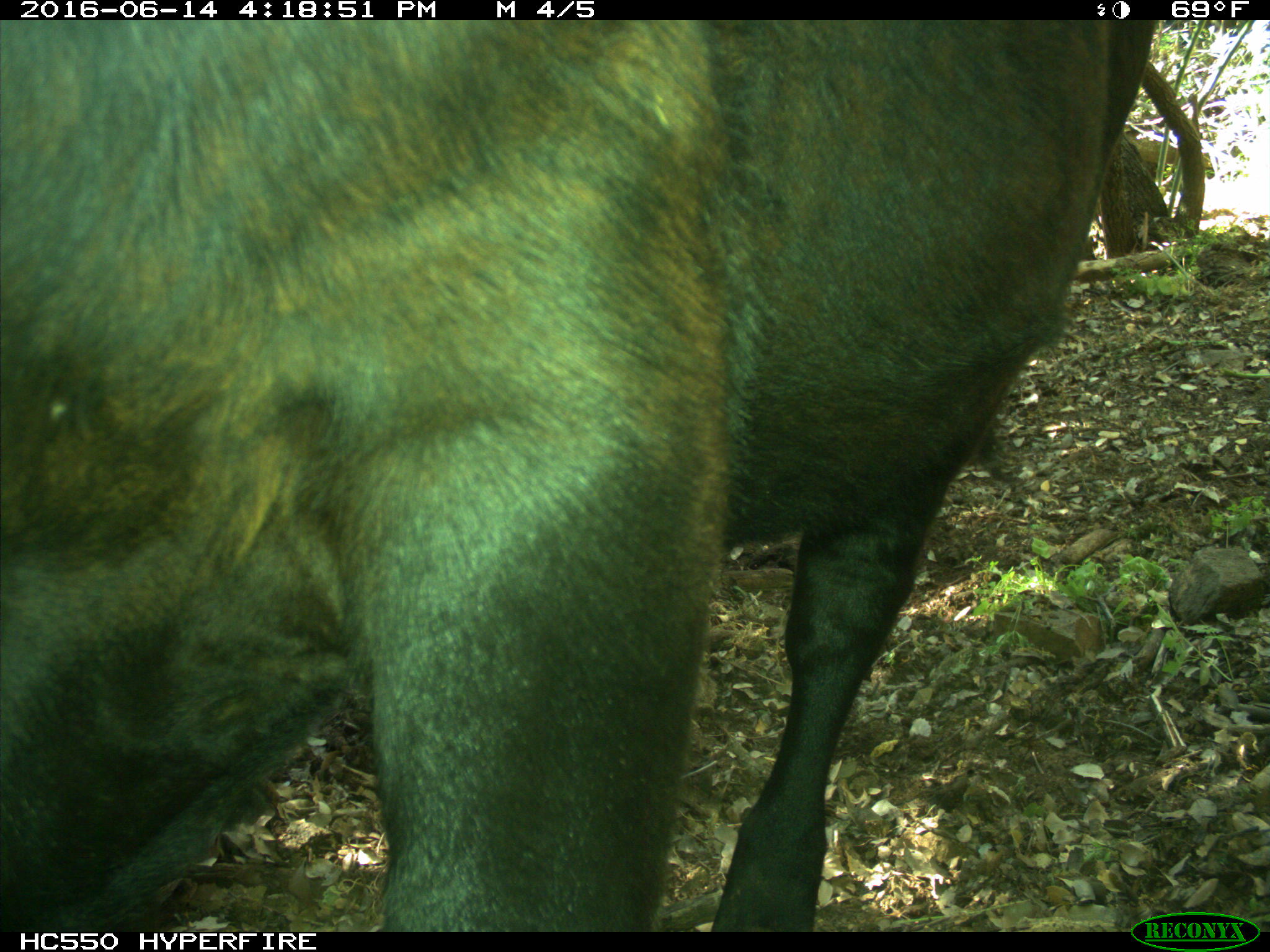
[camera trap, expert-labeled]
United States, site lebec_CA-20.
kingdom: Animalia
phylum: Chordata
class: Mammalia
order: Artiodactyla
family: Bovidae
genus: Bos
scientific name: Bos taurus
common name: domestic cow